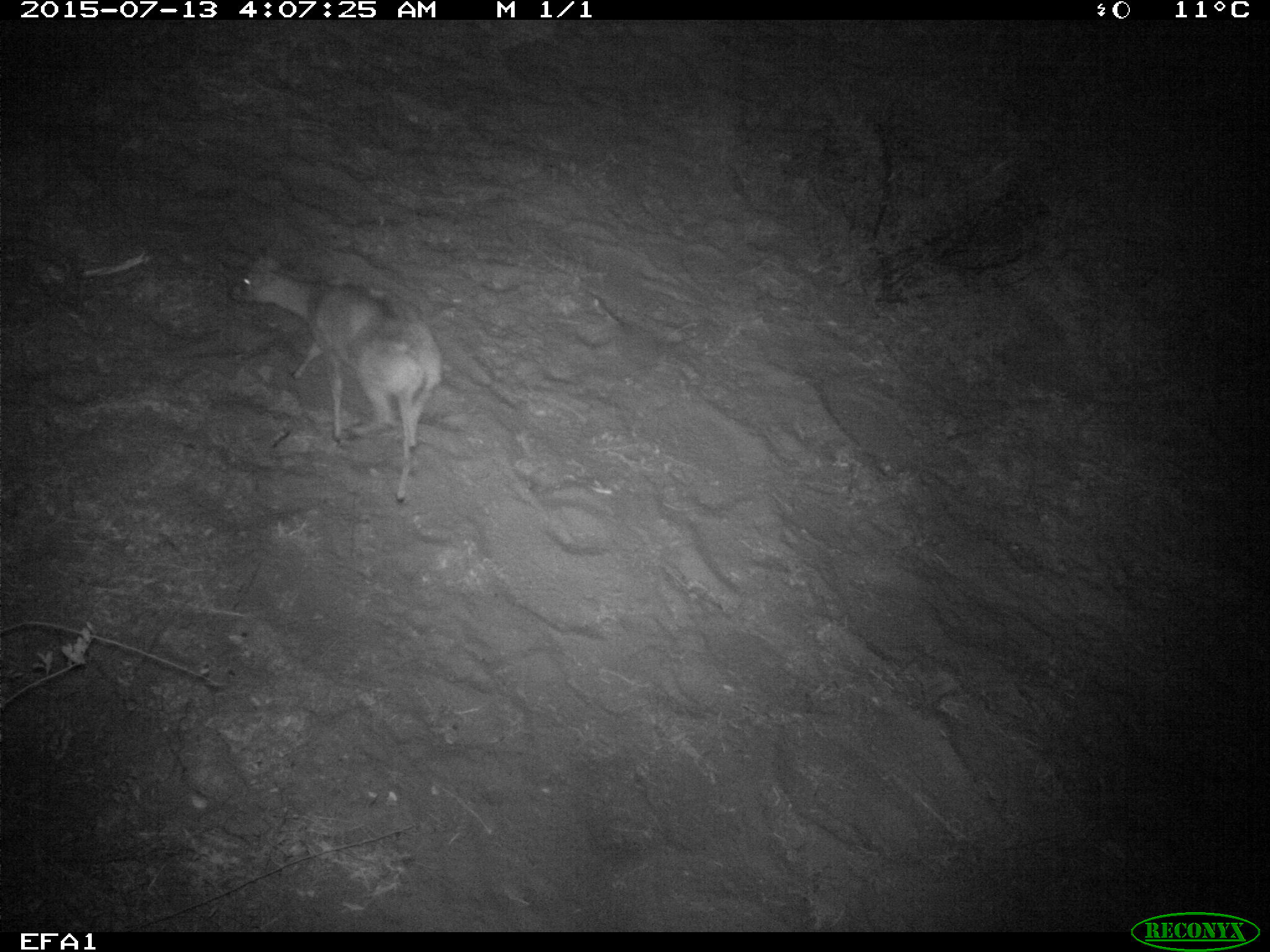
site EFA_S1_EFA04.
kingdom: Animalia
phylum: Chordata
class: Mammalia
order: Artiodactyla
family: Bovidae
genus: Raphicerus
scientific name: Raphicerus campestris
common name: steenbok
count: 1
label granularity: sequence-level